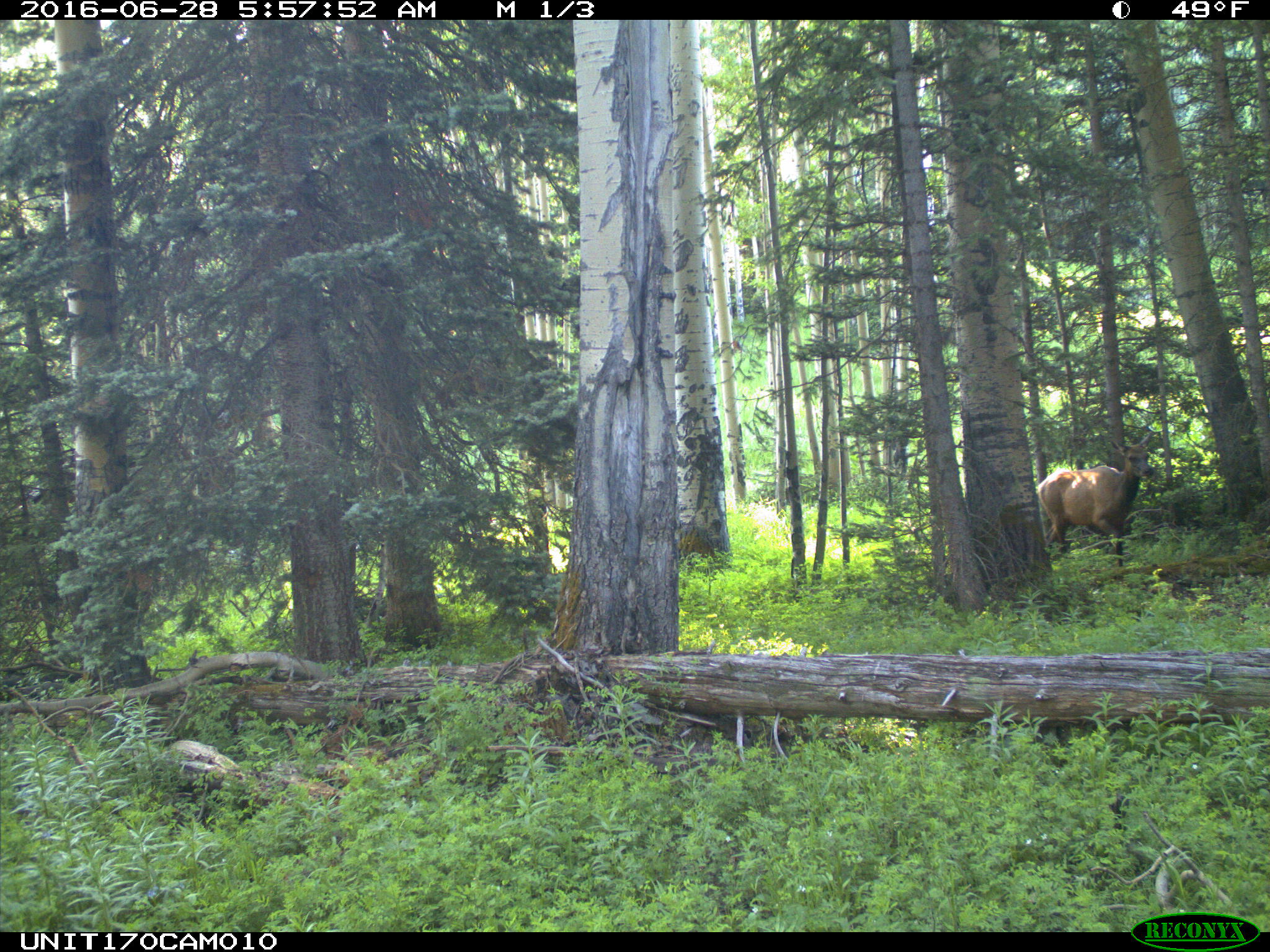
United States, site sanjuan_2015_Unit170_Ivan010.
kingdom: Animalia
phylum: Chordata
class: Mammalia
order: Artiodactyla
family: Cervidae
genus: Cervus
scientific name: Cervus elaphus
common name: red deer